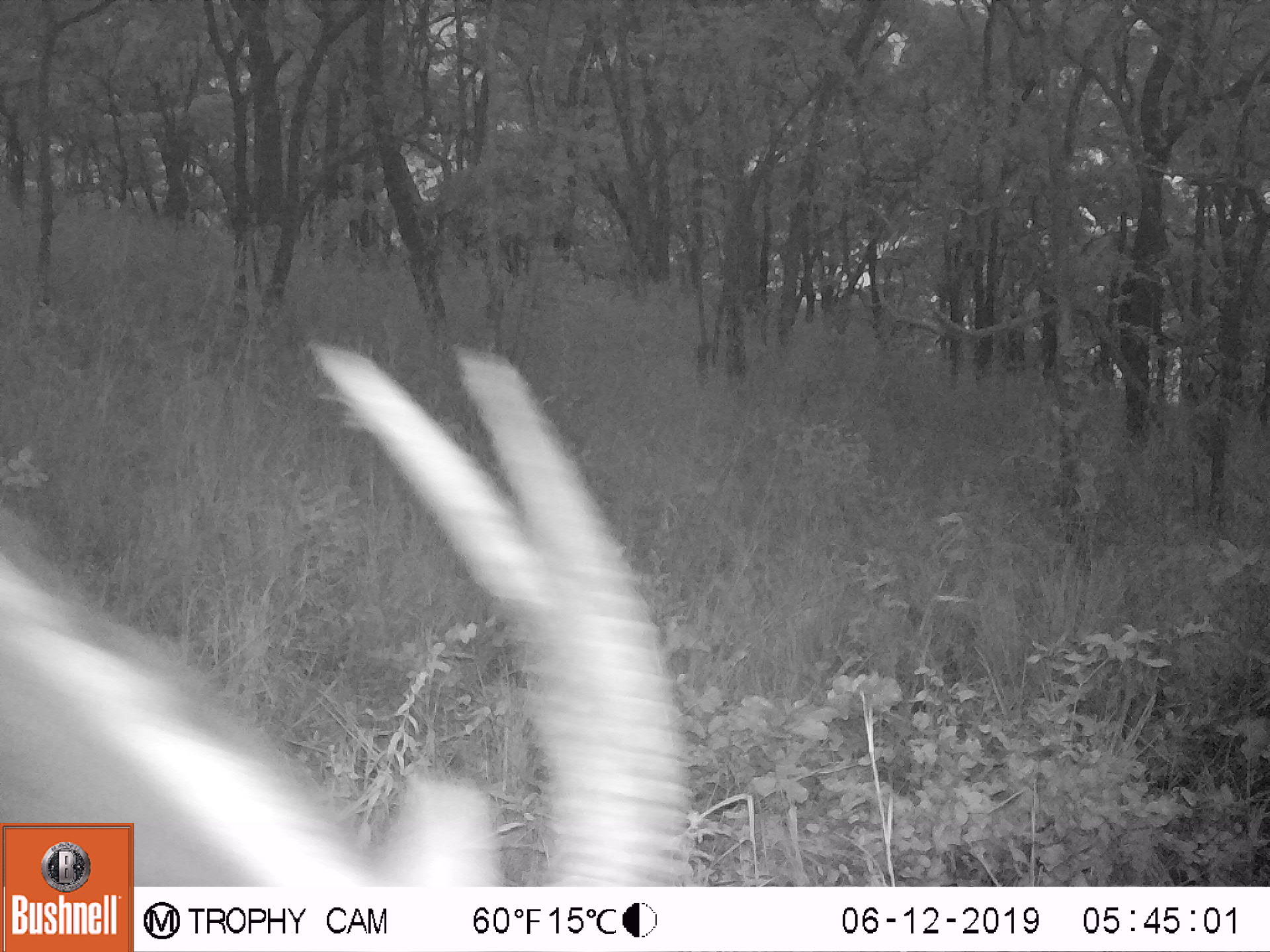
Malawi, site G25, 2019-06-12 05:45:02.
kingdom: Animalia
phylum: Chordata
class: Mammalia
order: Artiodactyla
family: Bovidae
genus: Hippotragus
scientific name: Hippotragus niger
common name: sable antelope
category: sable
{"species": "sable (sable antelope) (Hippotragus niger)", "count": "1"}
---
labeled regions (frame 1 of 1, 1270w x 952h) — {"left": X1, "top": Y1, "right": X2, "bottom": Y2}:
sable: {"left": 135, "top": 334, "right": 700, "bottom": 884}